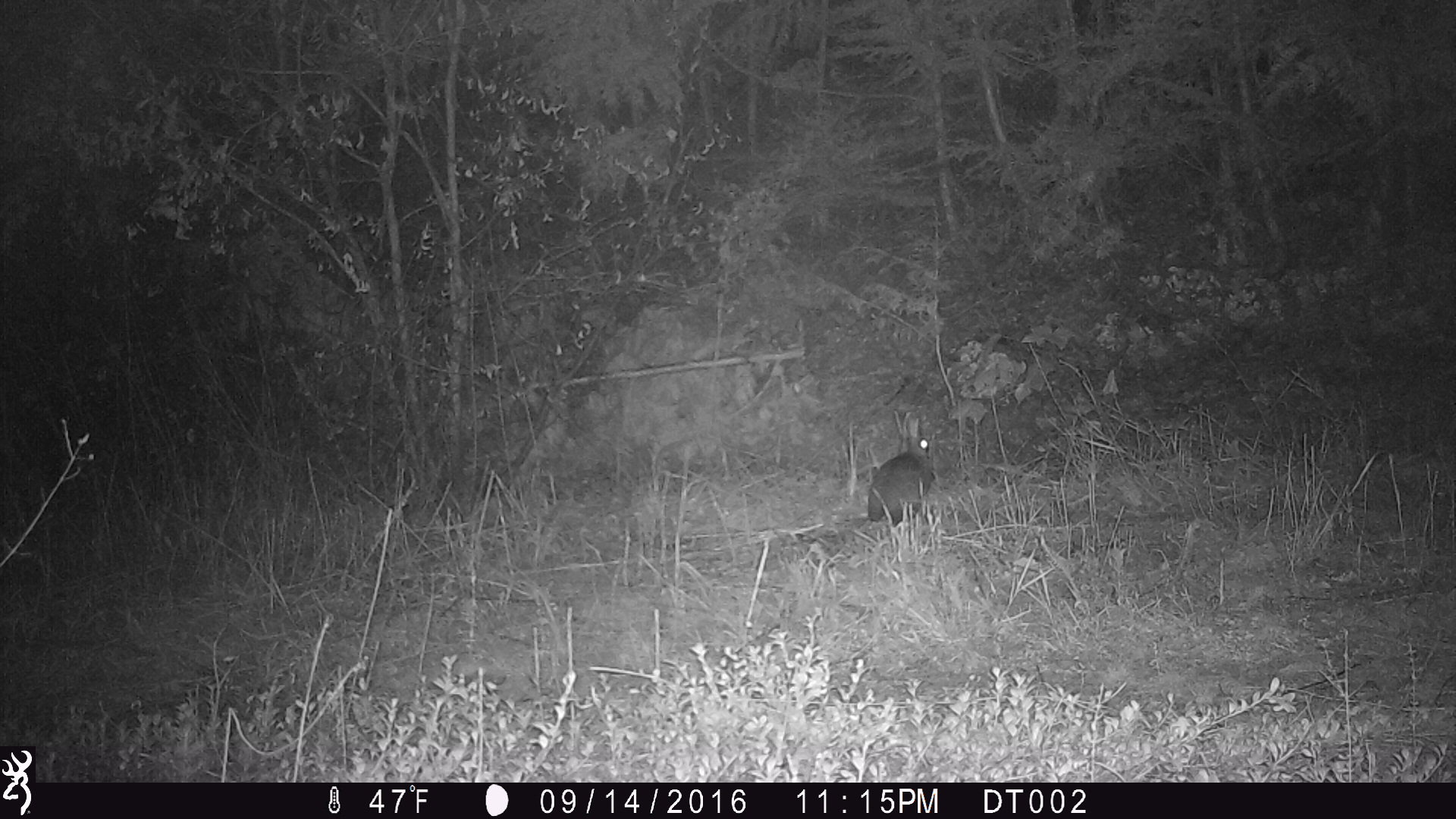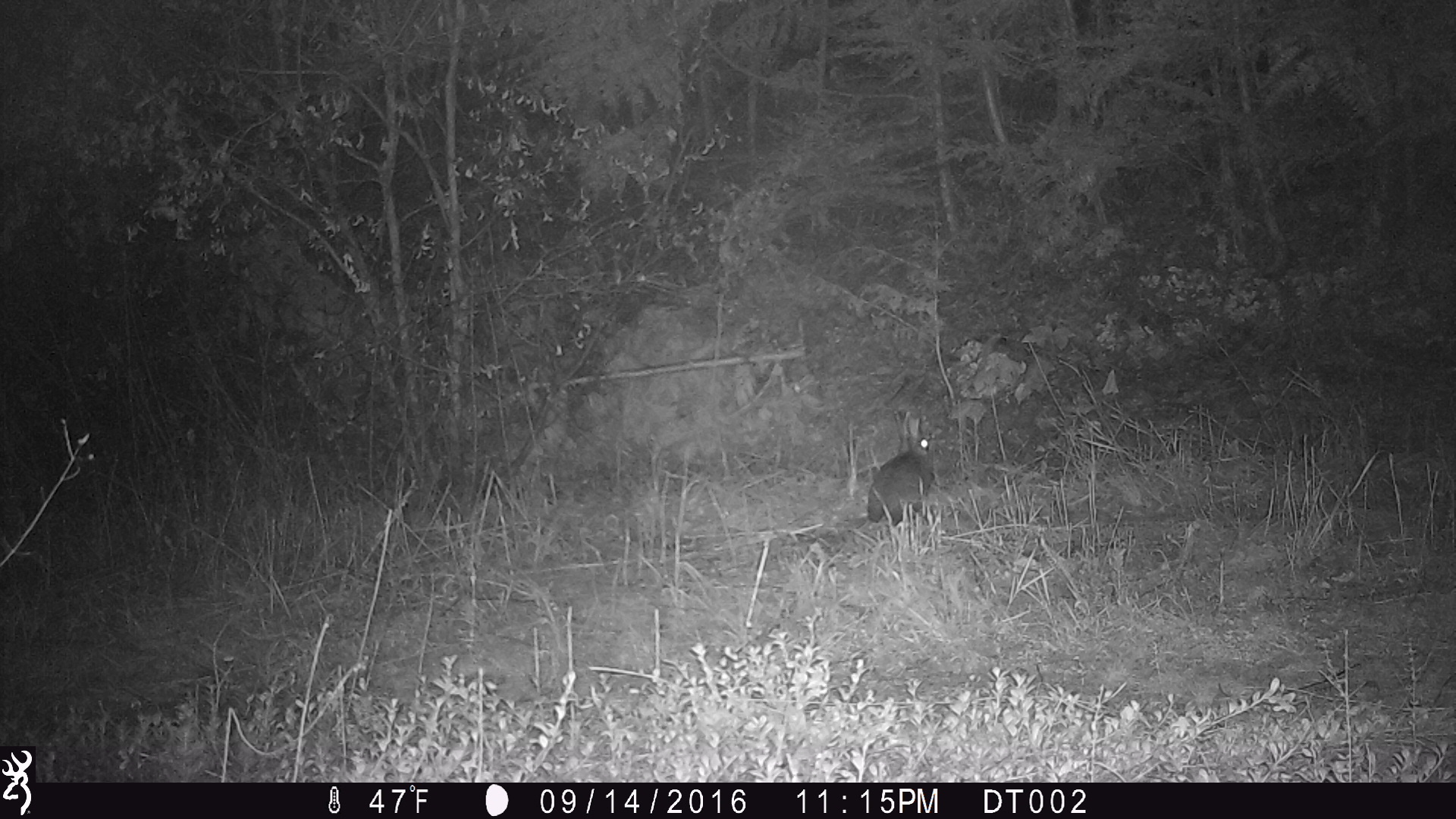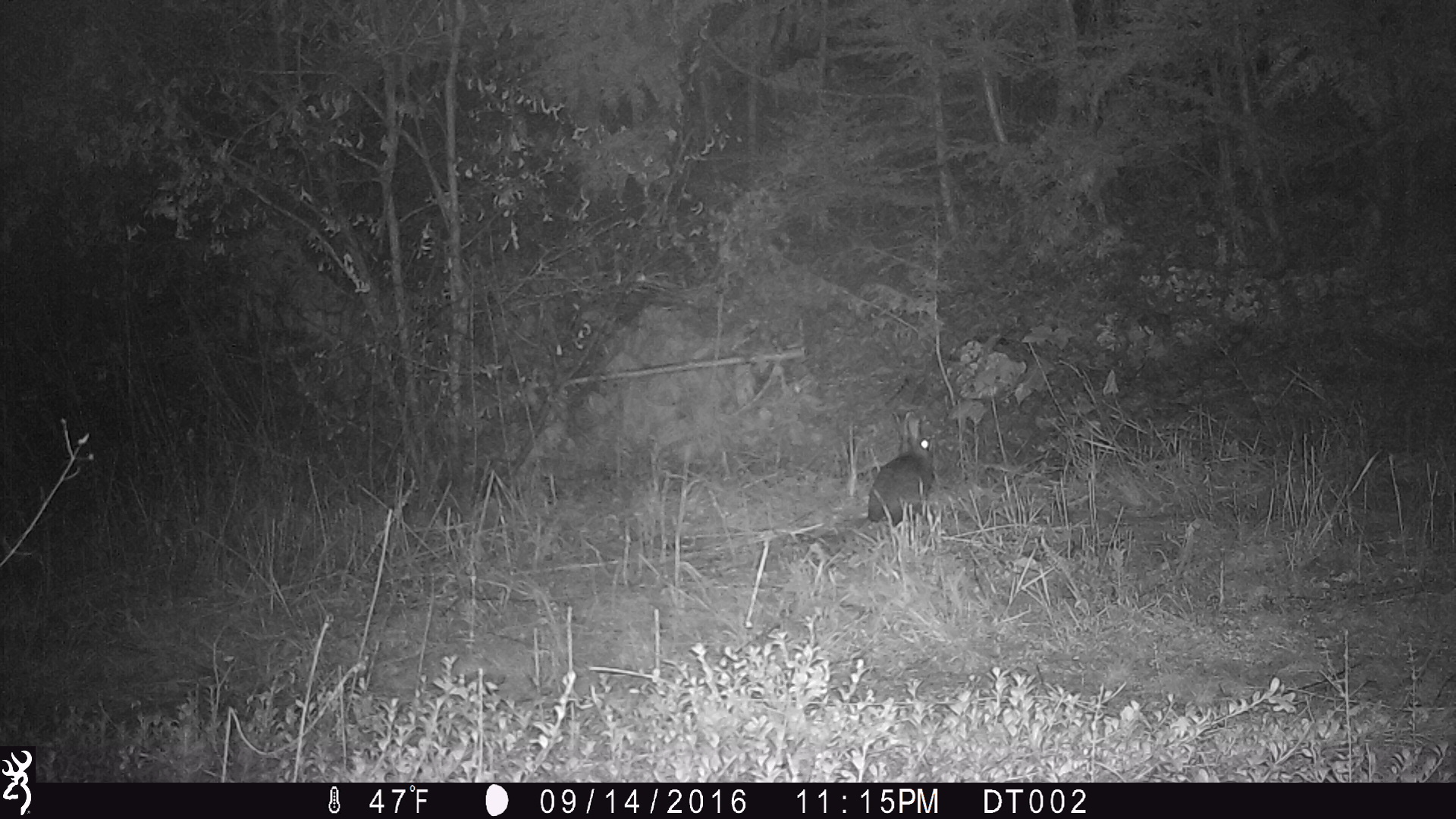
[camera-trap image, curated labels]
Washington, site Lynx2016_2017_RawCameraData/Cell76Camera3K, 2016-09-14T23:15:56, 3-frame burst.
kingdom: Animalia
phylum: Chordata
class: Mammalia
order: Lagomorpha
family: Leporidae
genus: Lepus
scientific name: Lepus americanus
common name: snowshoe hare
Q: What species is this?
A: Lepus americanus (snowshoe hare).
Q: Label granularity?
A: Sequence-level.